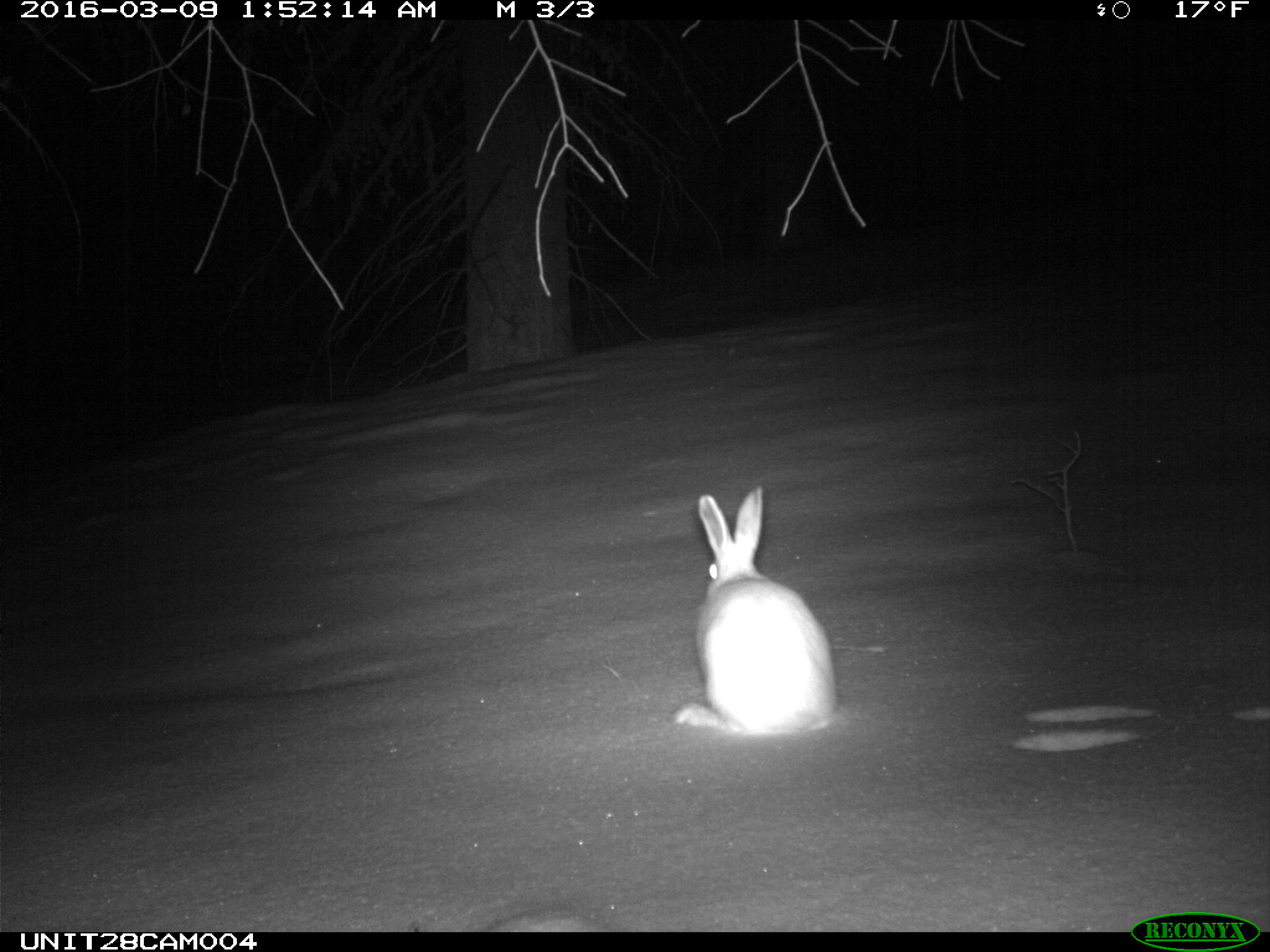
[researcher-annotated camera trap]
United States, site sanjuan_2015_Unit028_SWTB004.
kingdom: Animalia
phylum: Chordata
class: Mammalia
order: Lagomorpha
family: Leporidae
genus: Lepus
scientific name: Lepus americanus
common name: snowshoe hare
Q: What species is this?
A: Lepus americanus (snowshoe hare).